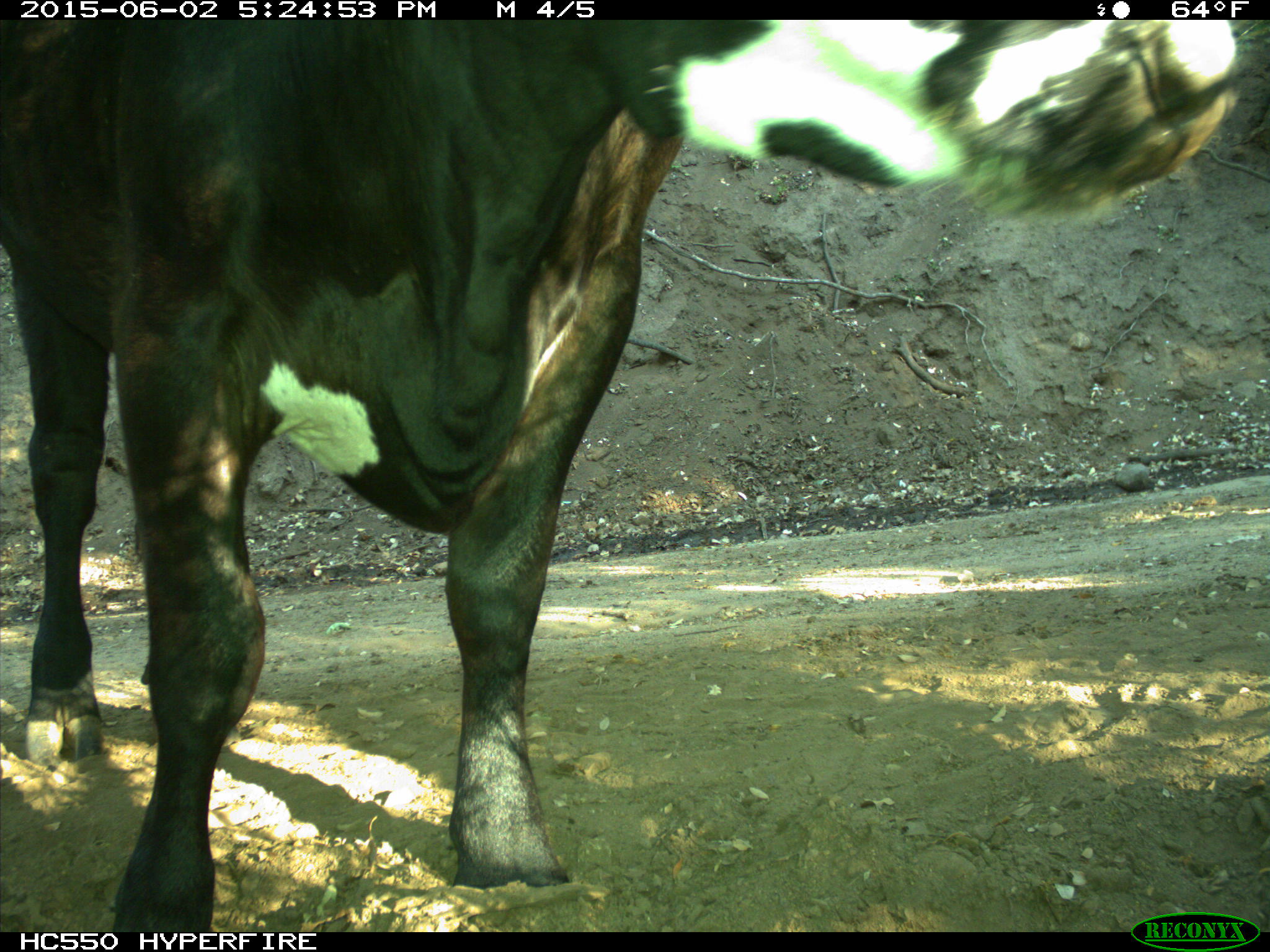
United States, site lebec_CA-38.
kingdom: Animalia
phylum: Chordata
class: Mammalia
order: Artiodactyla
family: Bovidae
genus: Bos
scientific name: Bos taurus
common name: domestic cow